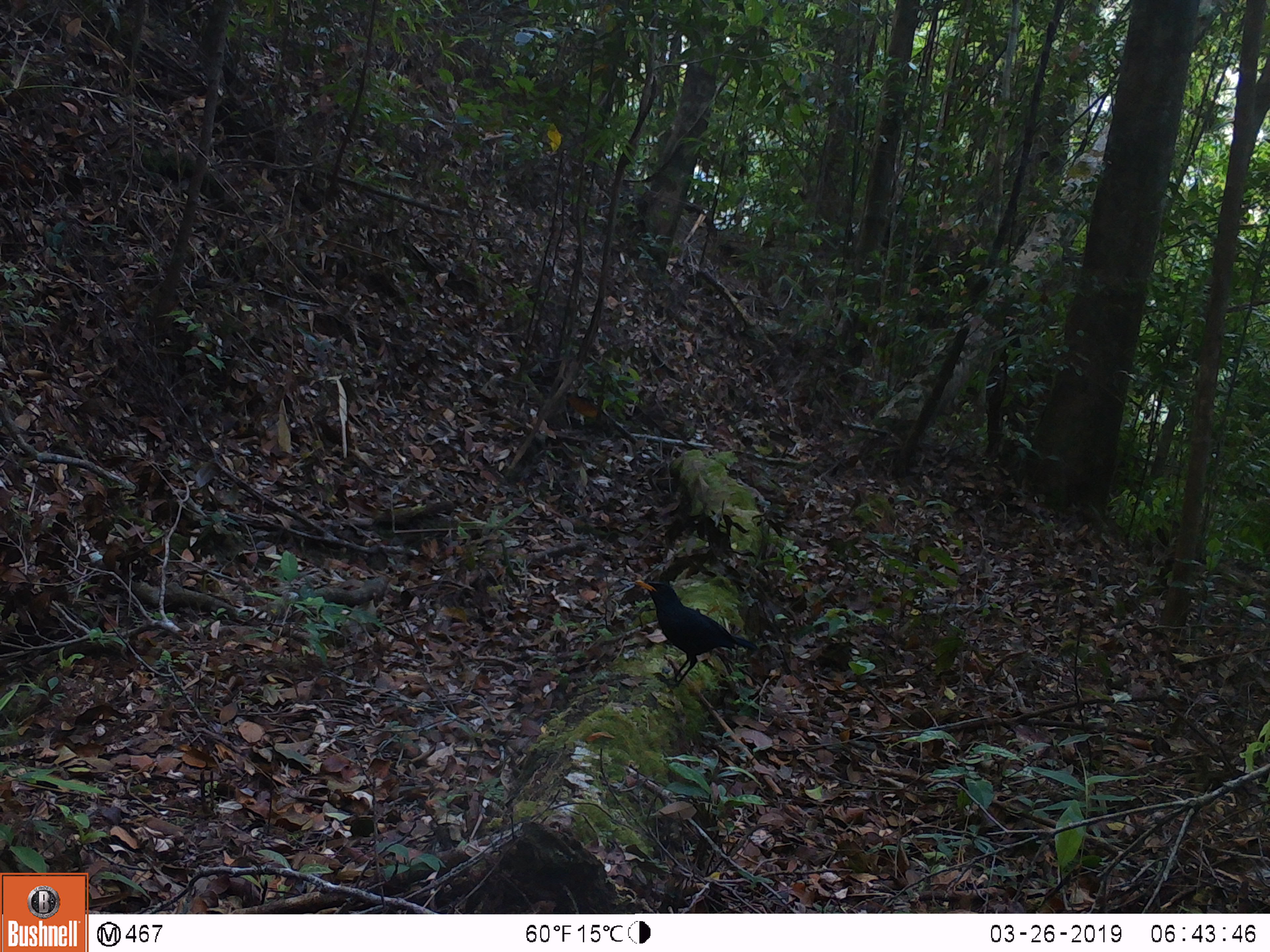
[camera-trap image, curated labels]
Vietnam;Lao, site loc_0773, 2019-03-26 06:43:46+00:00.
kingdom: Animalia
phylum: Chordata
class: Aves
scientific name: Aves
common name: bird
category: unidentified bird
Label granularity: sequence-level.